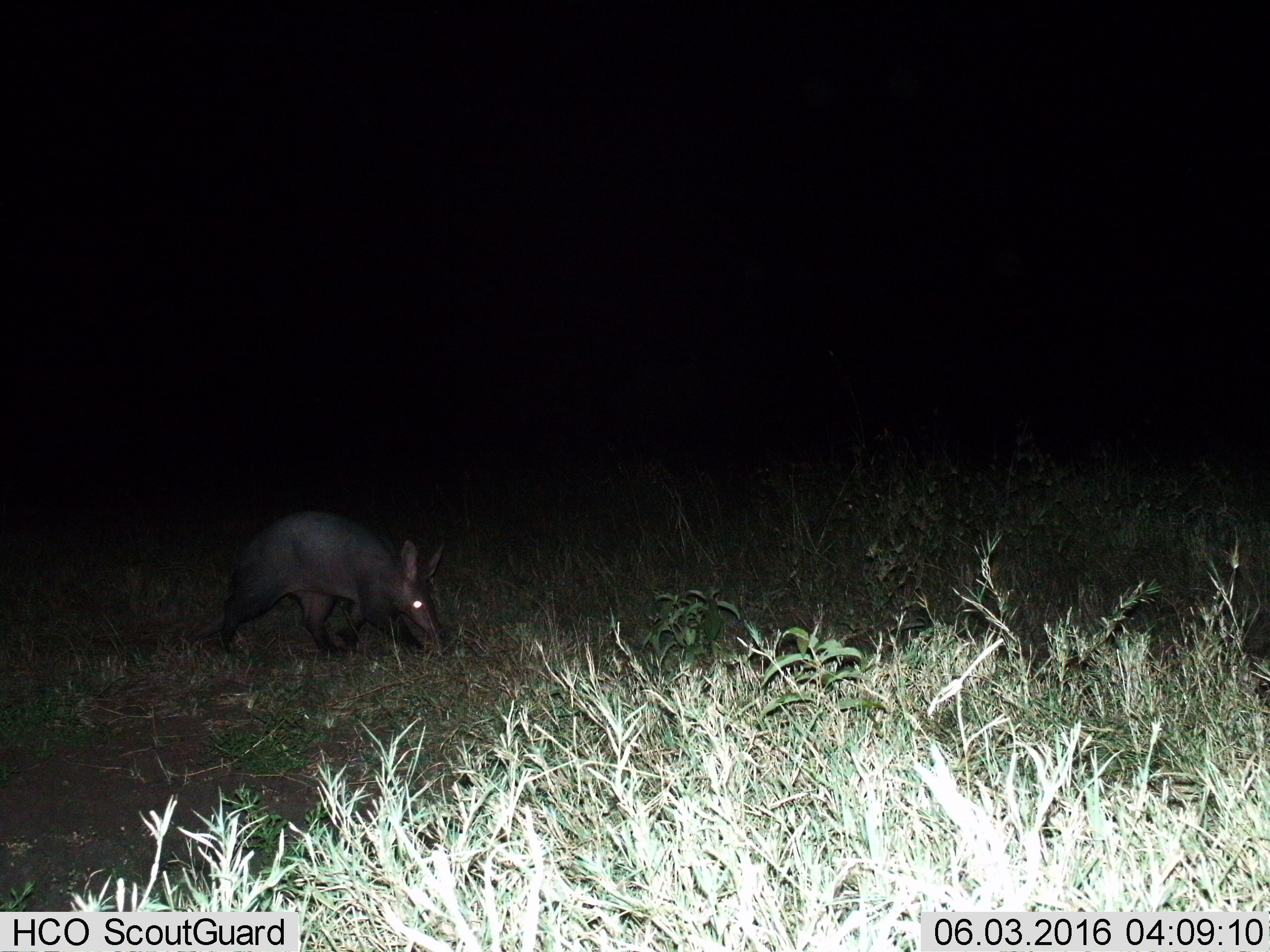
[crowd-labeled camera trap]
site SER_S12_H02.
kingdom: Animalia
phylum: Chordata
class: Mammalia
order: Tubulidentata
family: Orycteropodidae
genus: Orycteropus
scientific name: Orycteropus afer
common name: aardvark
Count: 1.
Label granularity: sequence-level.